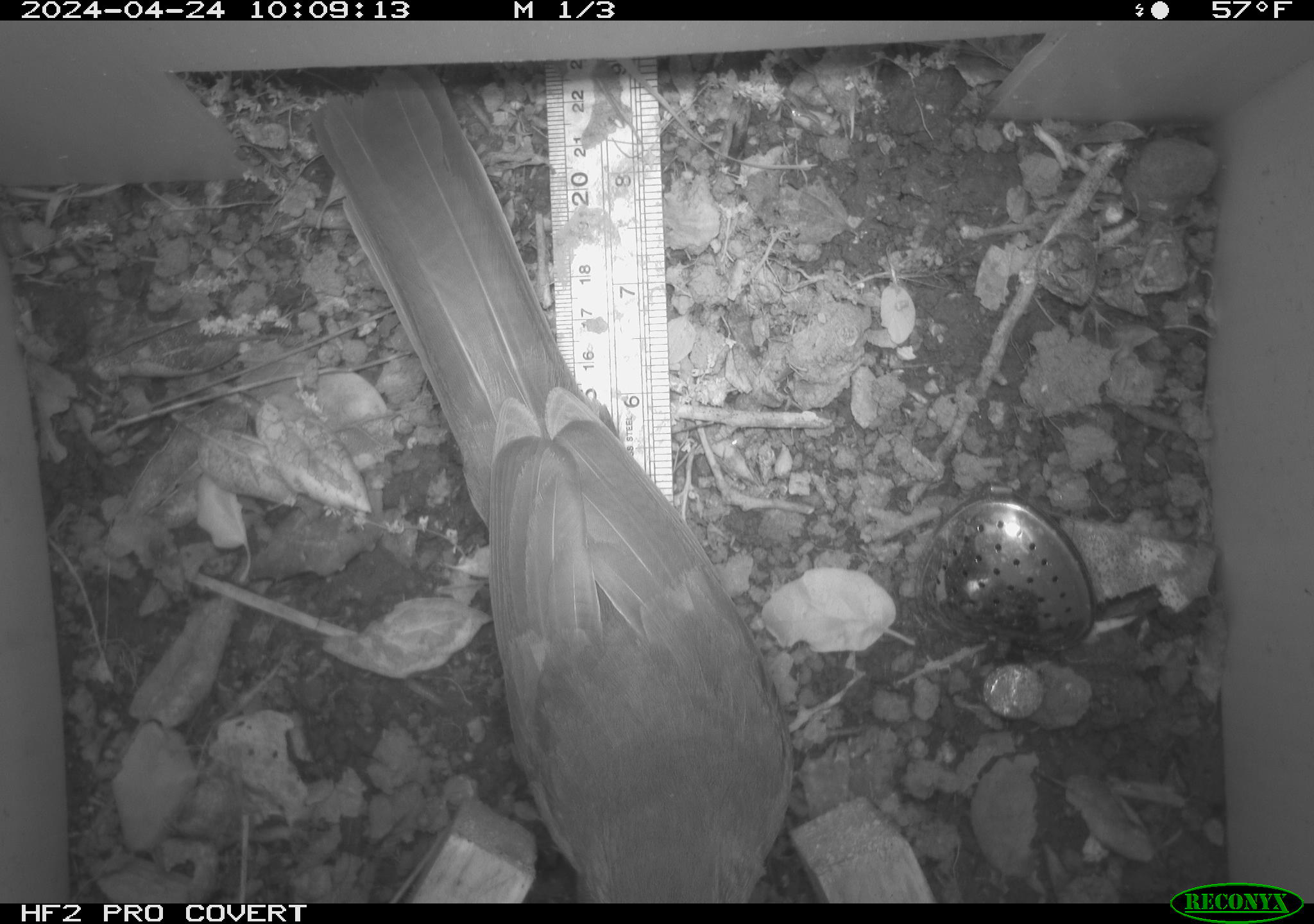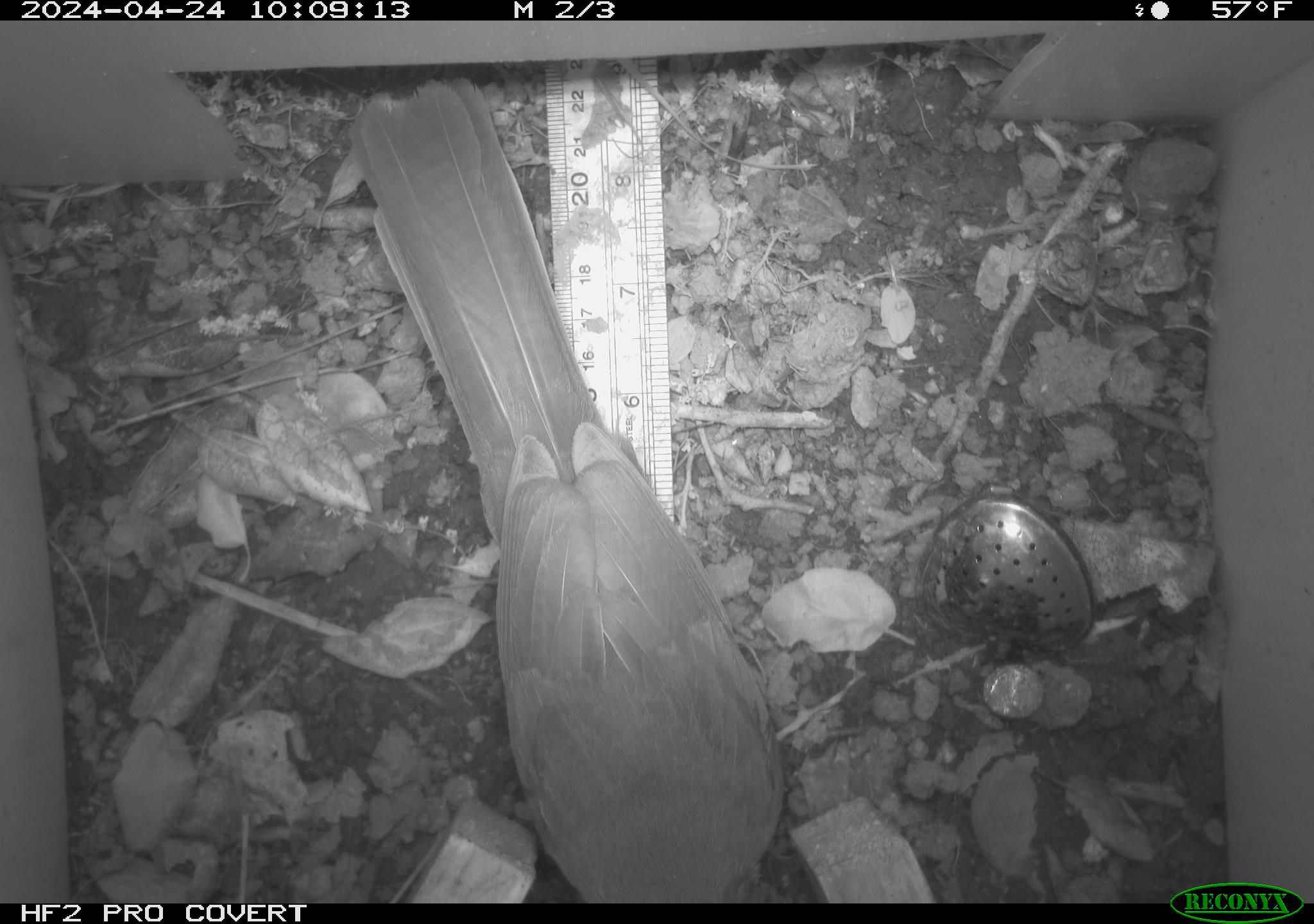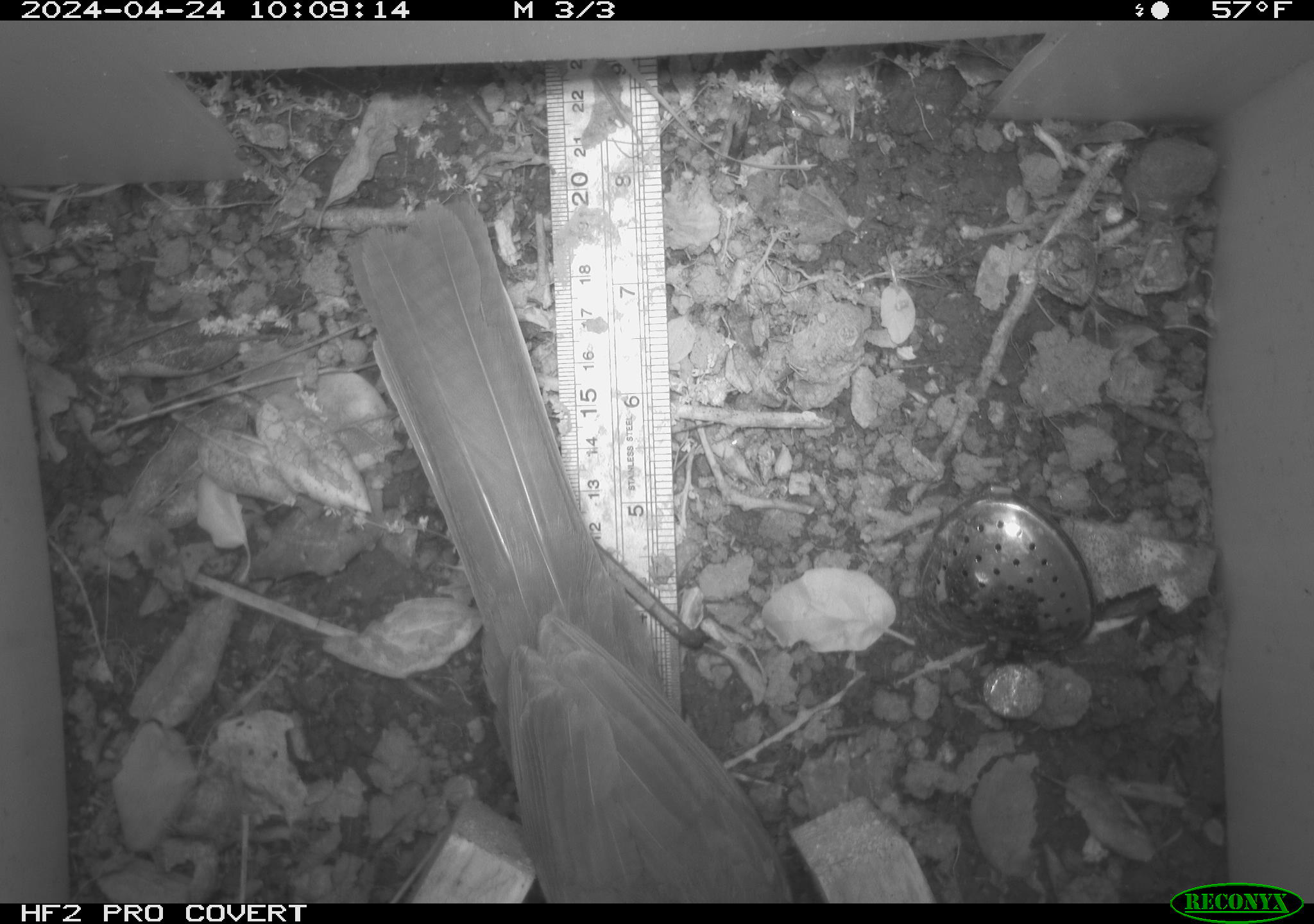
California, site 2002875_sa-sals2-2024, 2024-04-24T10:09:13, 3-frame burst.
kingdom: Animalia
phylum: Chordata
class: Aves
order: Passeriformes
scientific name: Passeriformes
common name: passerines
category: passeriformes order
Passeriformes order (passerines) (Passeriformes).